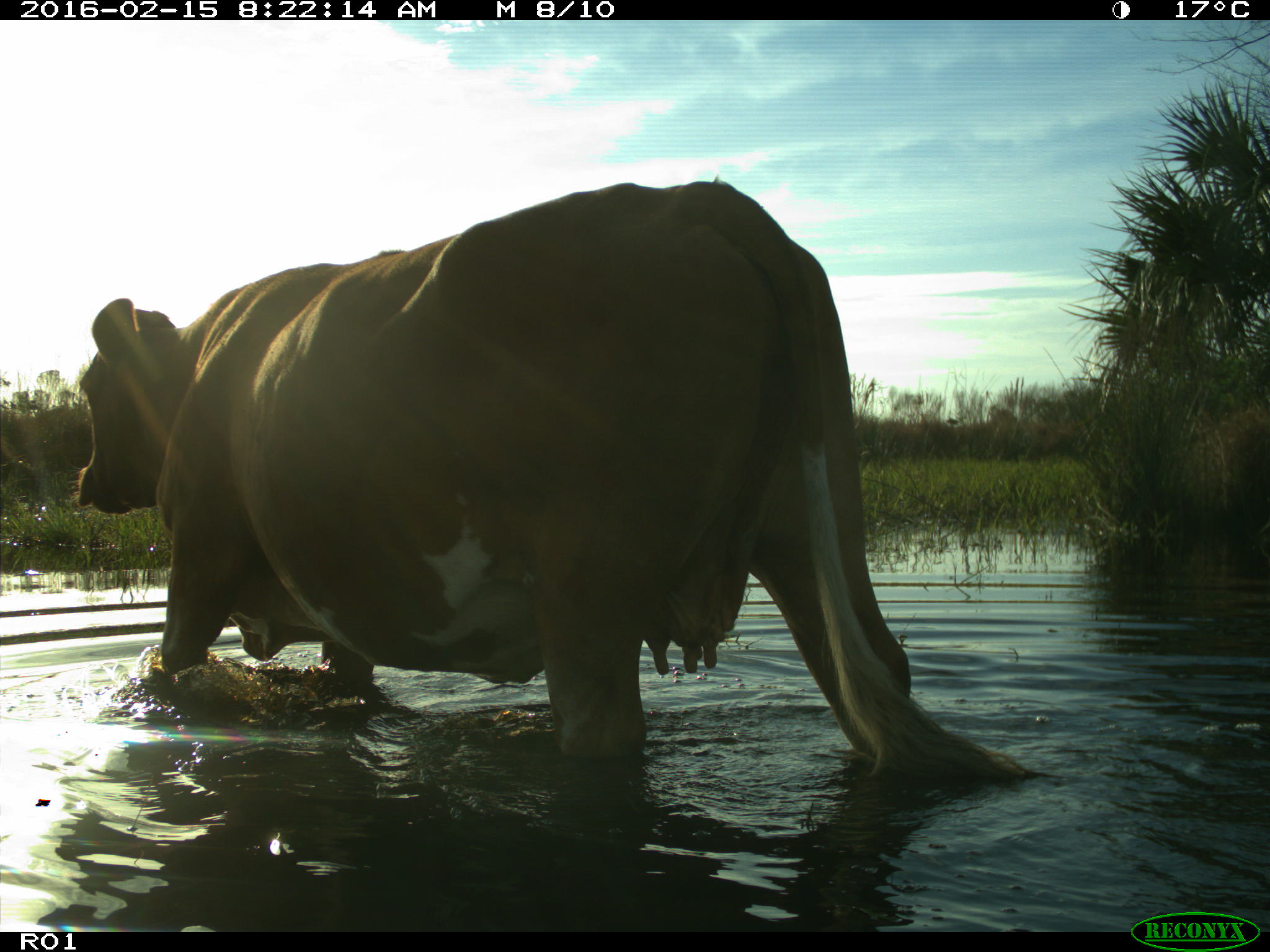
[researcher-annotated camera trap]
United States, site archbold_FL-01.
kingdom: Animalia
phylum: Chordata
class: Mammalia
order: Artiodactyla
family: Bovidae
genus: Bos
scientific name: Bos taurus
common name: domestic cow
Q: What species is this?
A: Bos taurus (domestic cow).